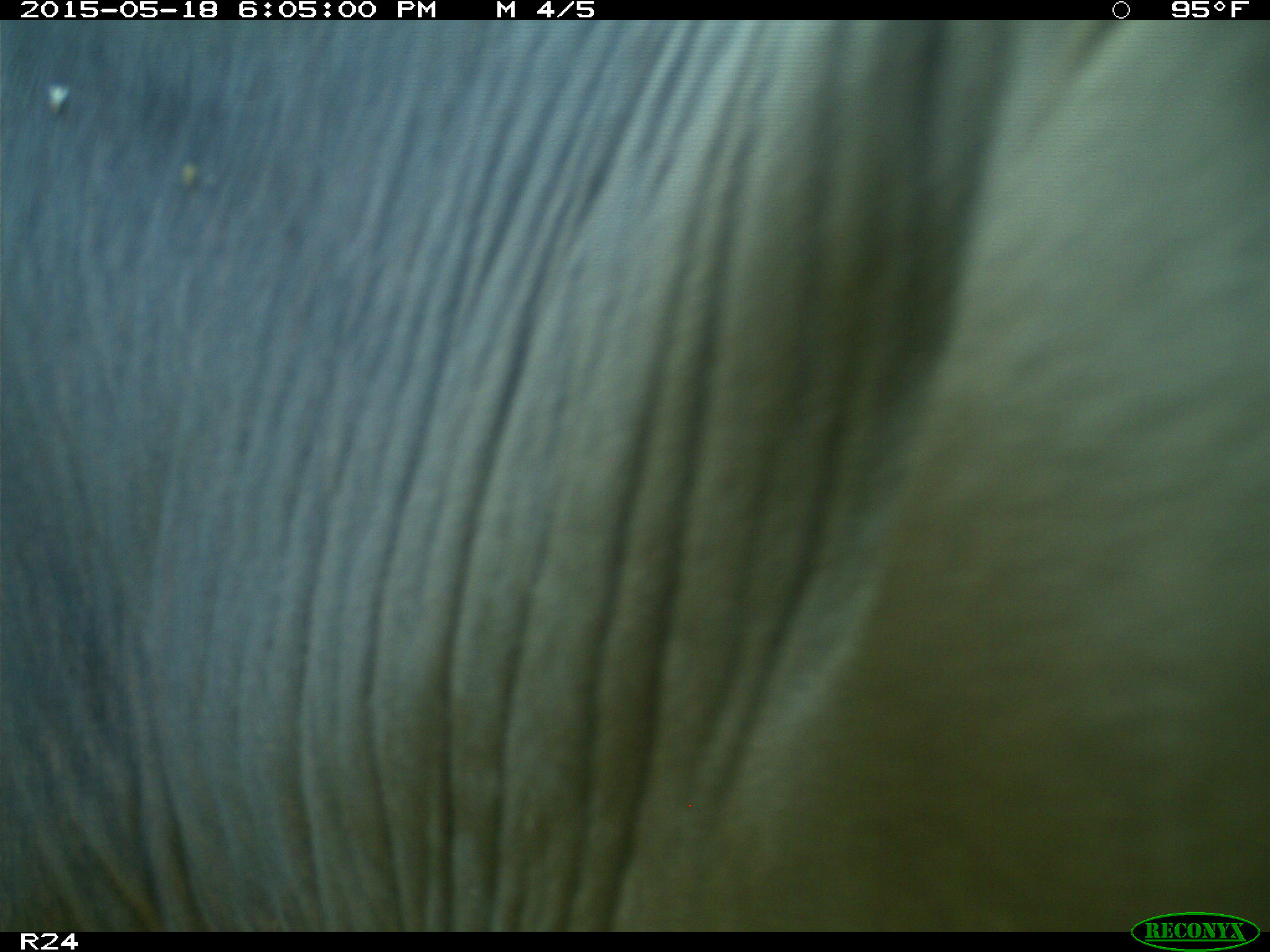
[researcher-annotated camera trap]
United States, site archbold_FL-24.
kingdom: Animalia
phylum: Chordata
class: Mammalia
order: Artiodactyla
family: Bovidae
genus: Bos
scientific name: Bos taurus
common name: domestic cow